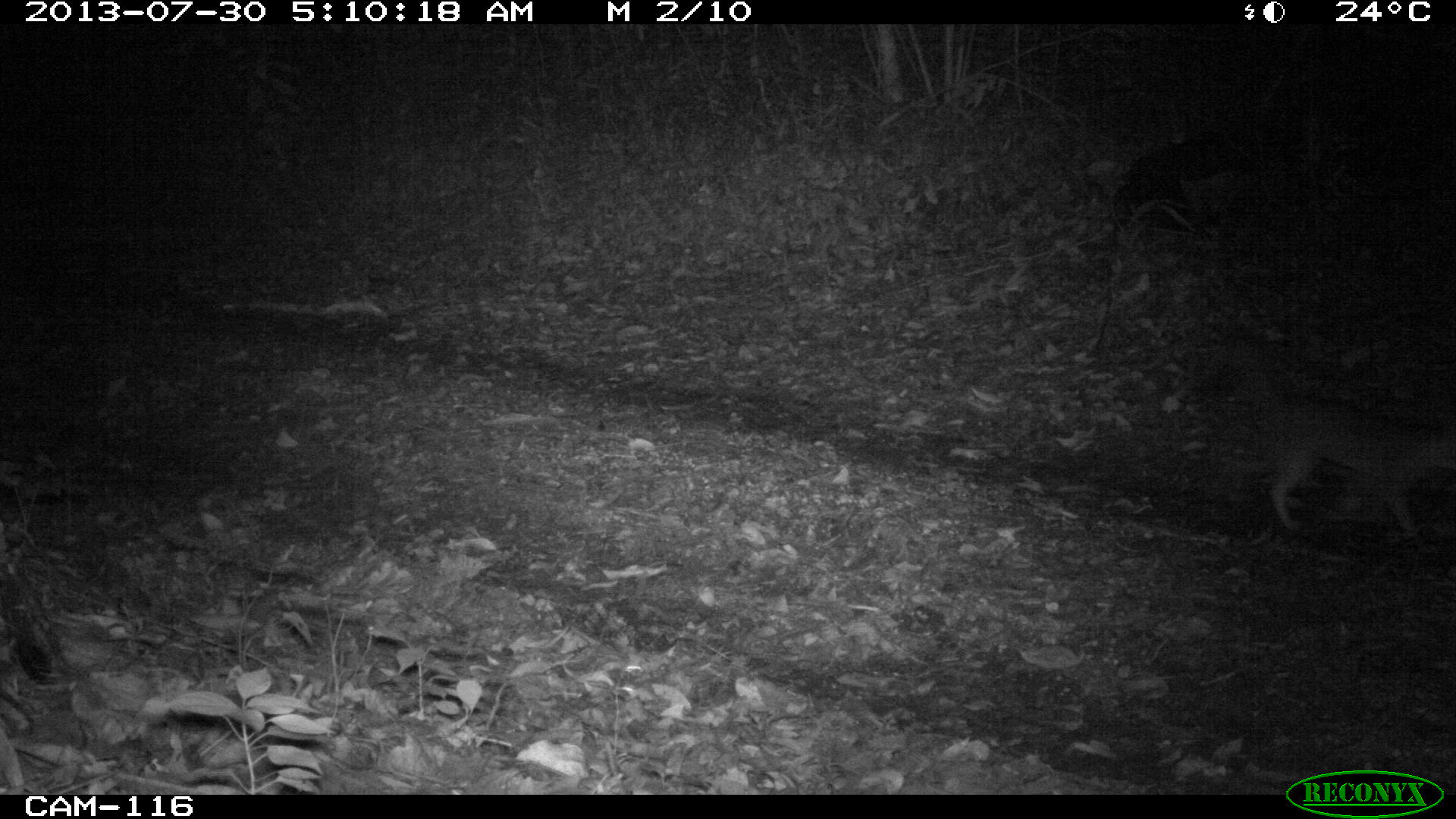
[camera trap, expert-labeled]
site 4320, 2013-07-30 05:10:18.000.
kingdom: Animalia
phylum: Chordata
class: Mammalia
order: Carnivora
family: Canidae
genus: Urocyon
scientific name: Urocyon cinereoargenteus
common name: gray fox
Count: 1.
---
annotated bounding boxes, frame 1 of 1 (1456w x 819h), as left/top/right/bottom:
urocyon cinereoargenteus: 1252/391/1456/540